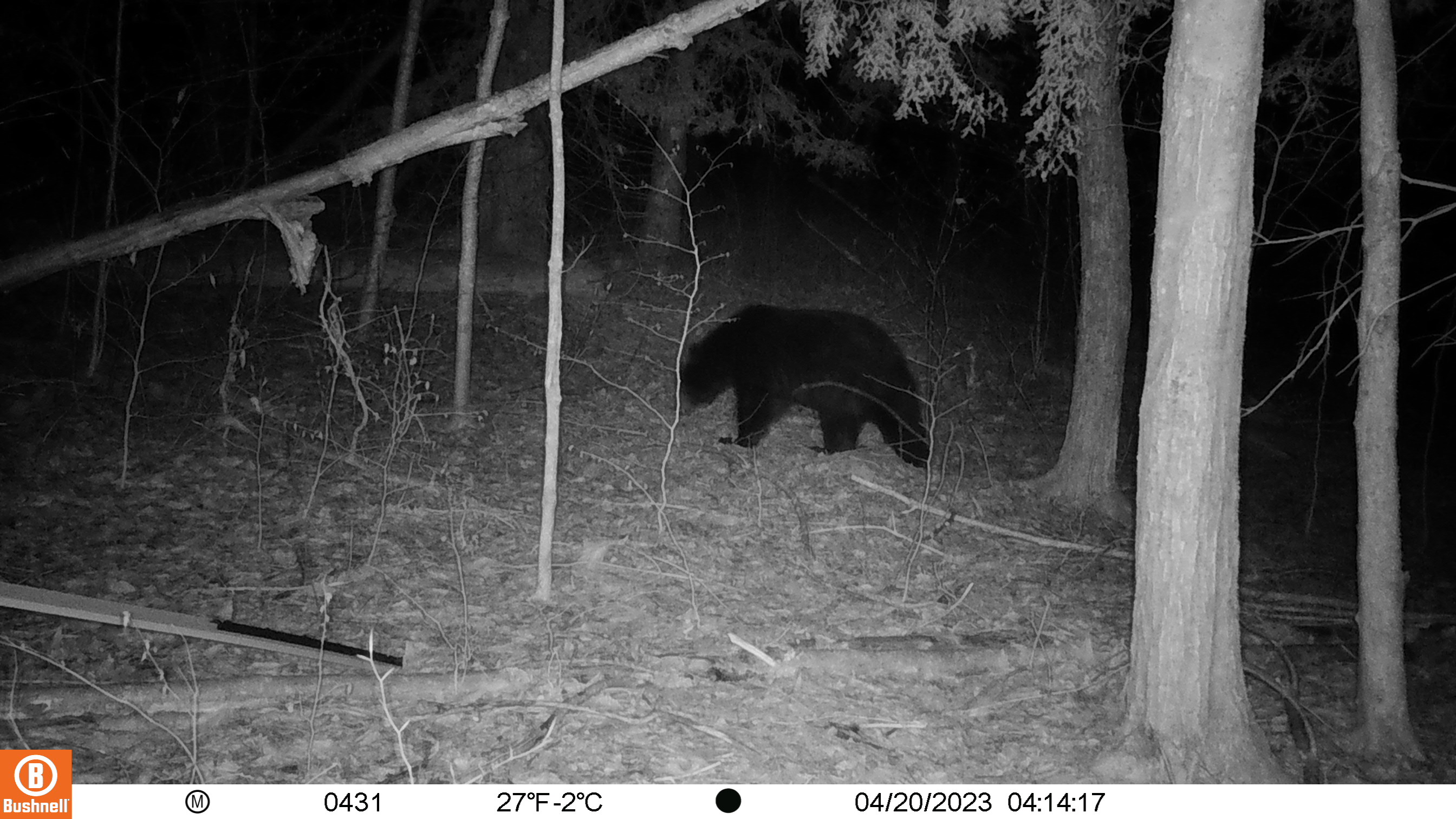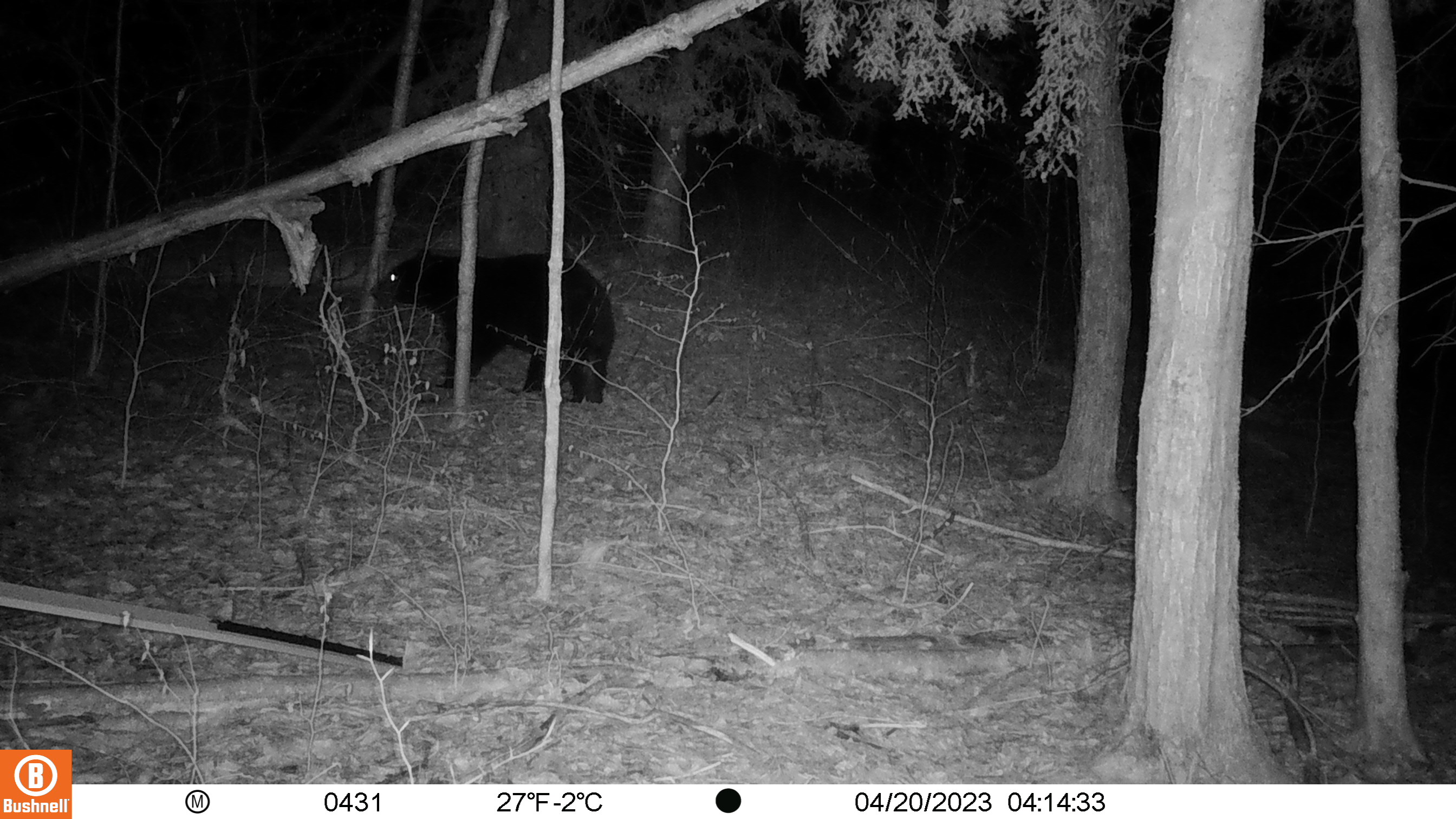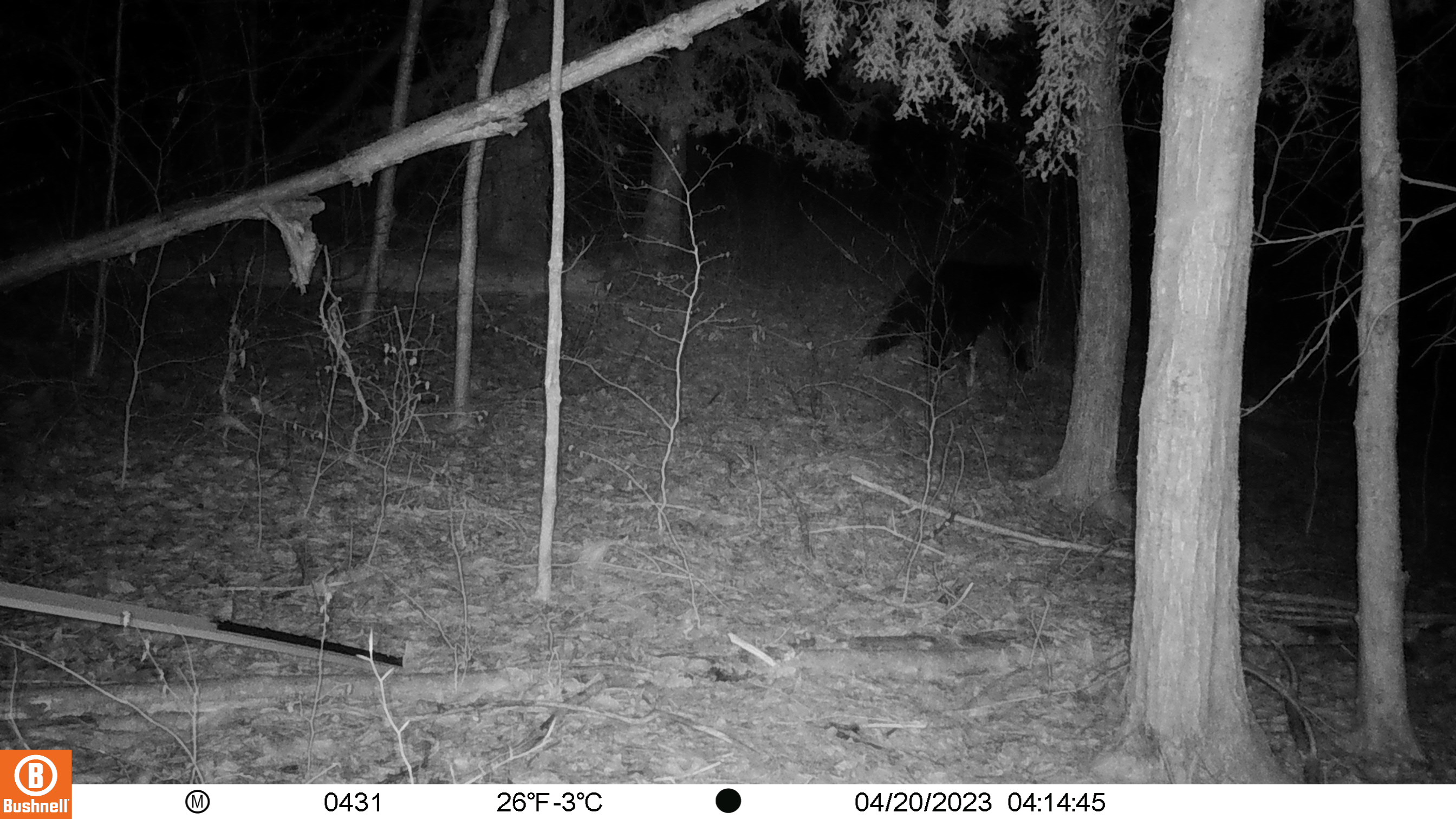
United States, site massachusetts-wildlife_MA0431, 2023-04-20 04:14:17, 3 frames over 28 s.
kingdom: Animalia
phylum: Chordata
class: Mammalia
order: Carnivora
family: Ursidae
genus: Ursus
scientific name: Ursus americanus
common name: black bear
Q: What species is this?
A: Black bear (Ursus americanus).